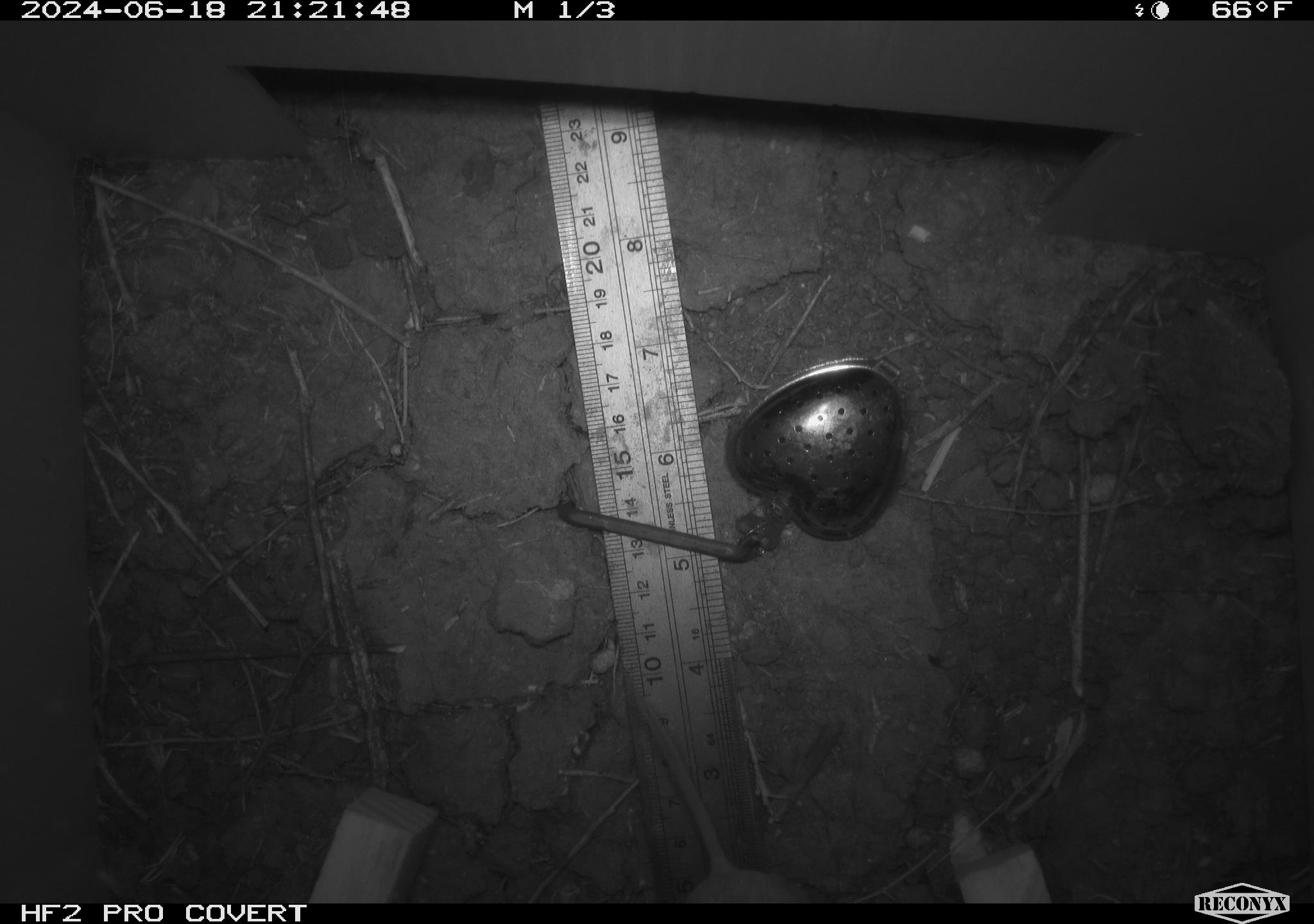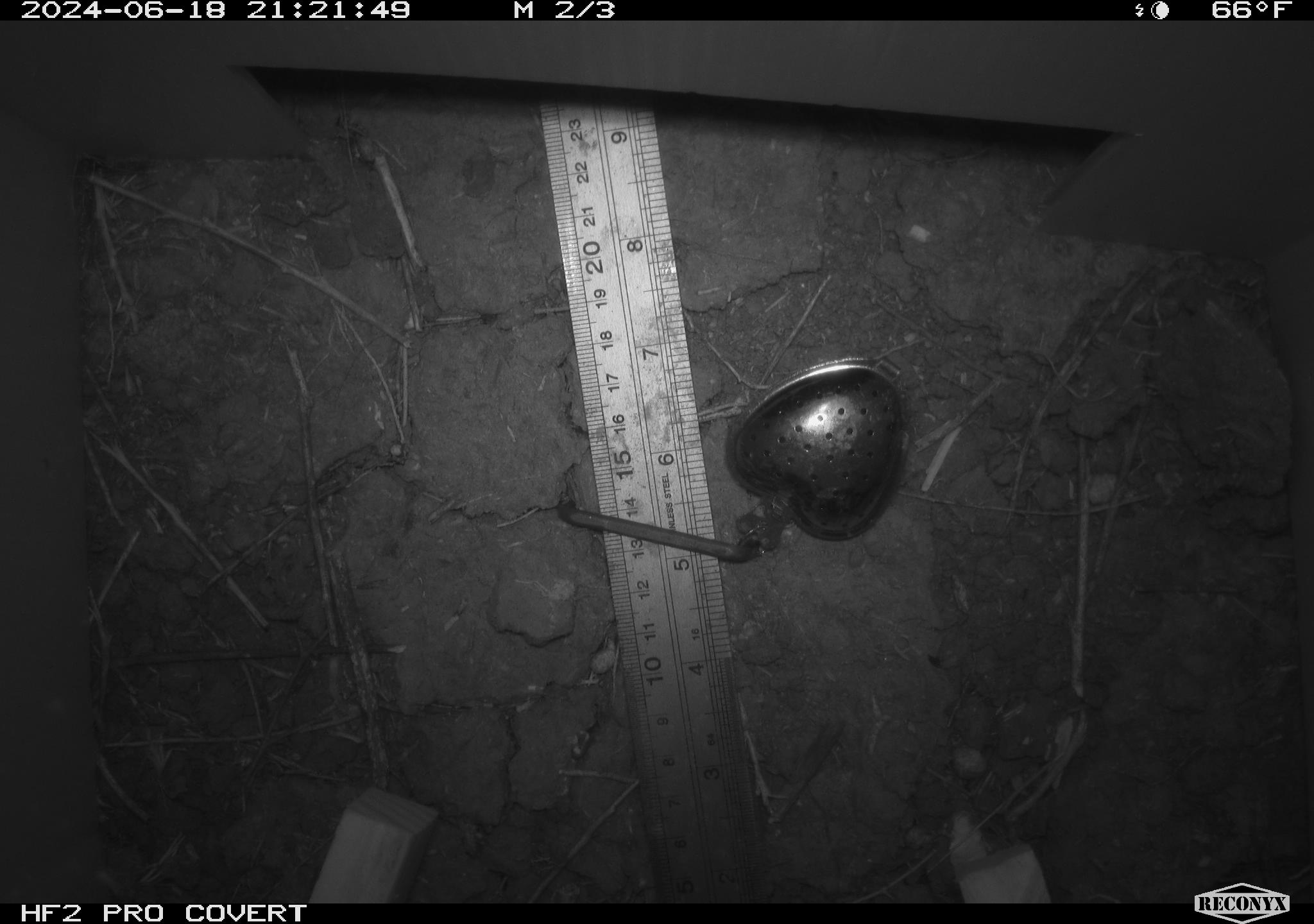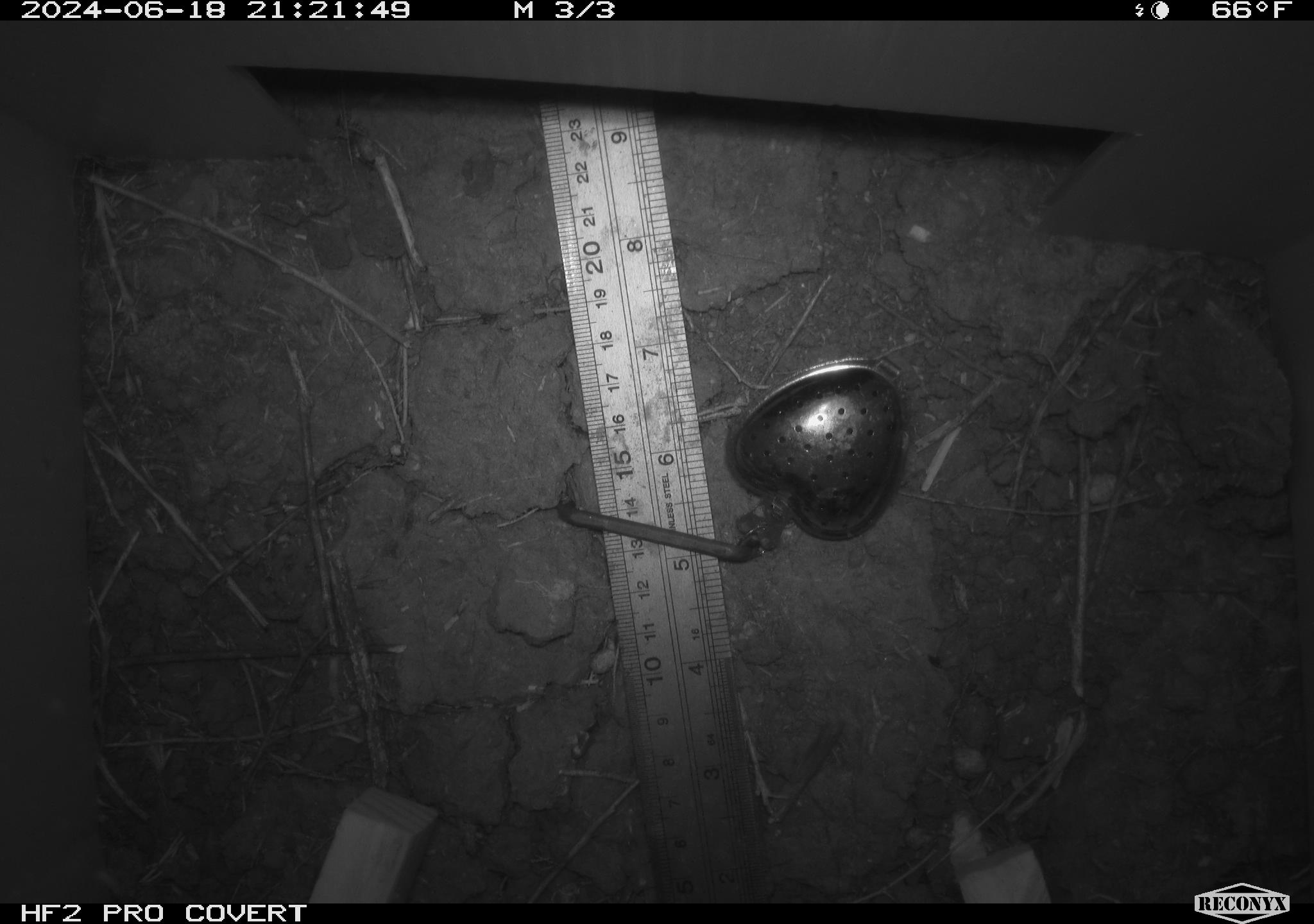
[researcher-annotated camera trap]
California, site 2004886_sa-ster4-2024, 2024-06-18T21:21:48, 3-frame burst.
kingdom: Animalia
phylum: Chordata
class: Mammalia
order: Rodentia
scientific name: Rodentia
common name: mouse species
Mouse species (Rodentia).